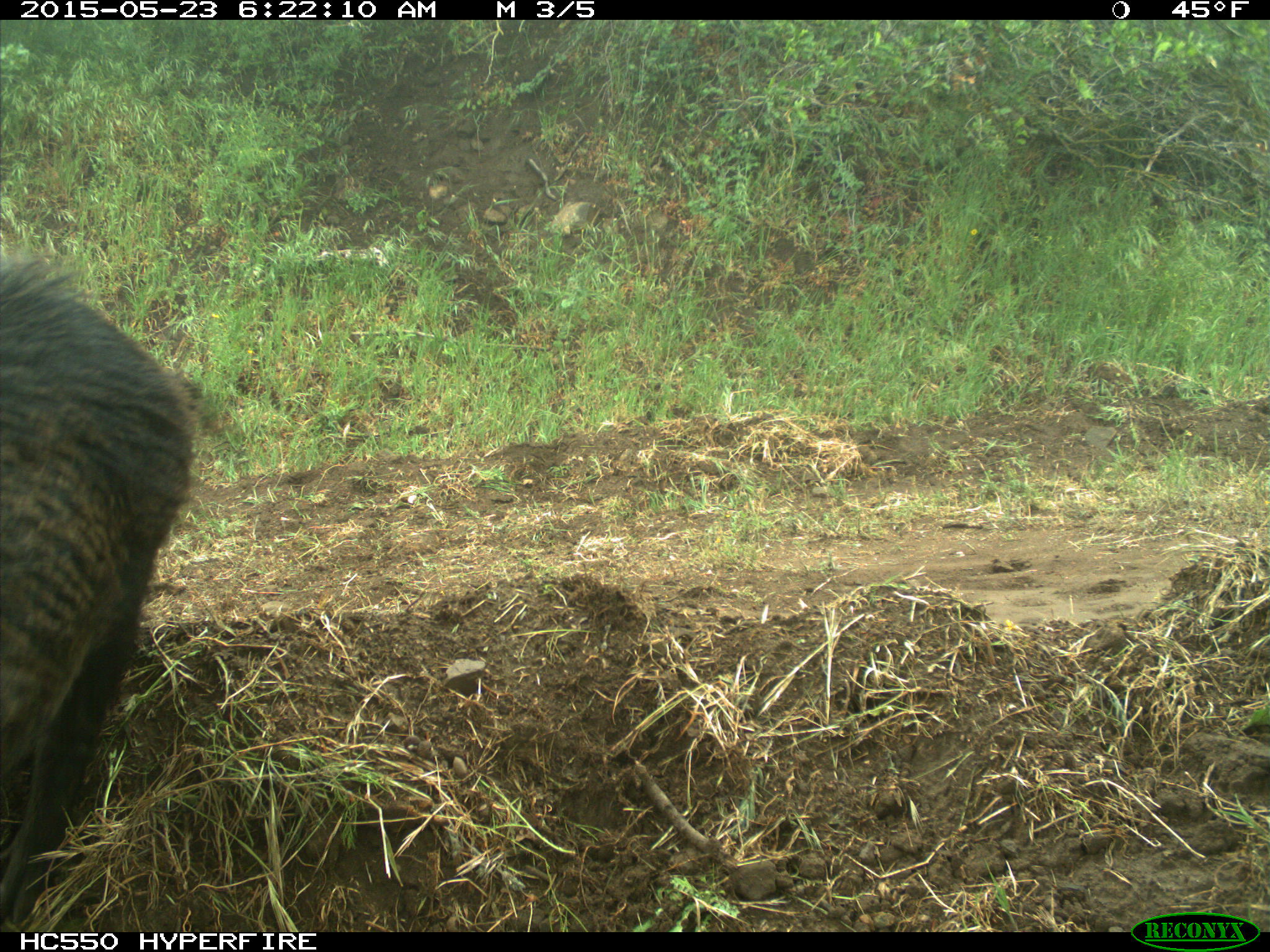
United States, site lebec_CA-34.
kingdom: Animalia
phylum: Chordata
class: Mammalia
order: Artiodactyla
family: Suidae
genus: Sus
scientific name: Sus scrofa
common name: wild boar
Sus scrofa (wild boar).